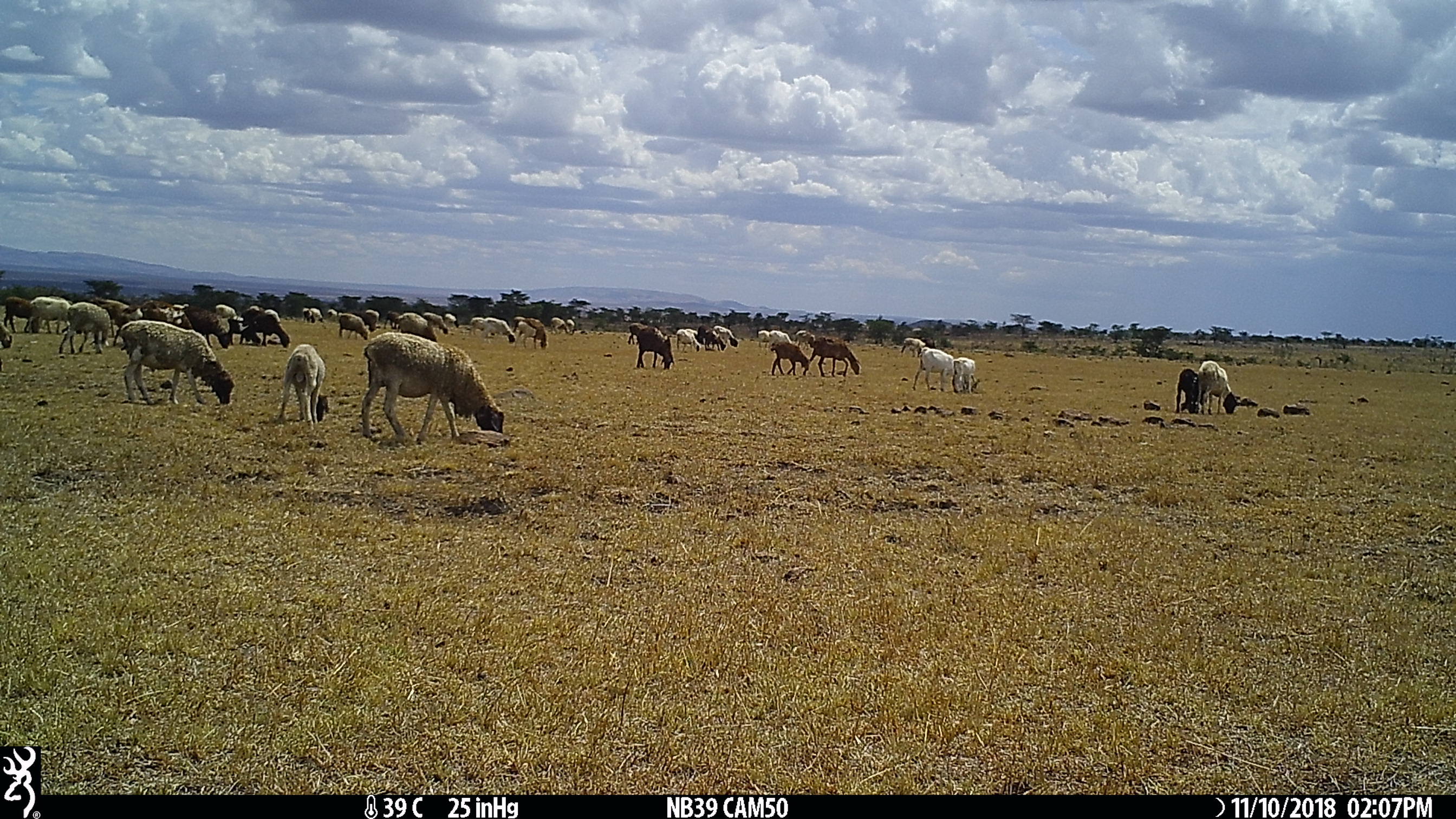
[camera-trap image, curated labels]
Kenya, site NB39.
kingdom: Animalia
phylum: Chordata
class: Mammalia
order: Artiodactyla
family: Bovidae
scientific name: Bovidae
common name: sheep or goat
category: shoat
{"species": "shoat (sheep or goat) (Bovidae)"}